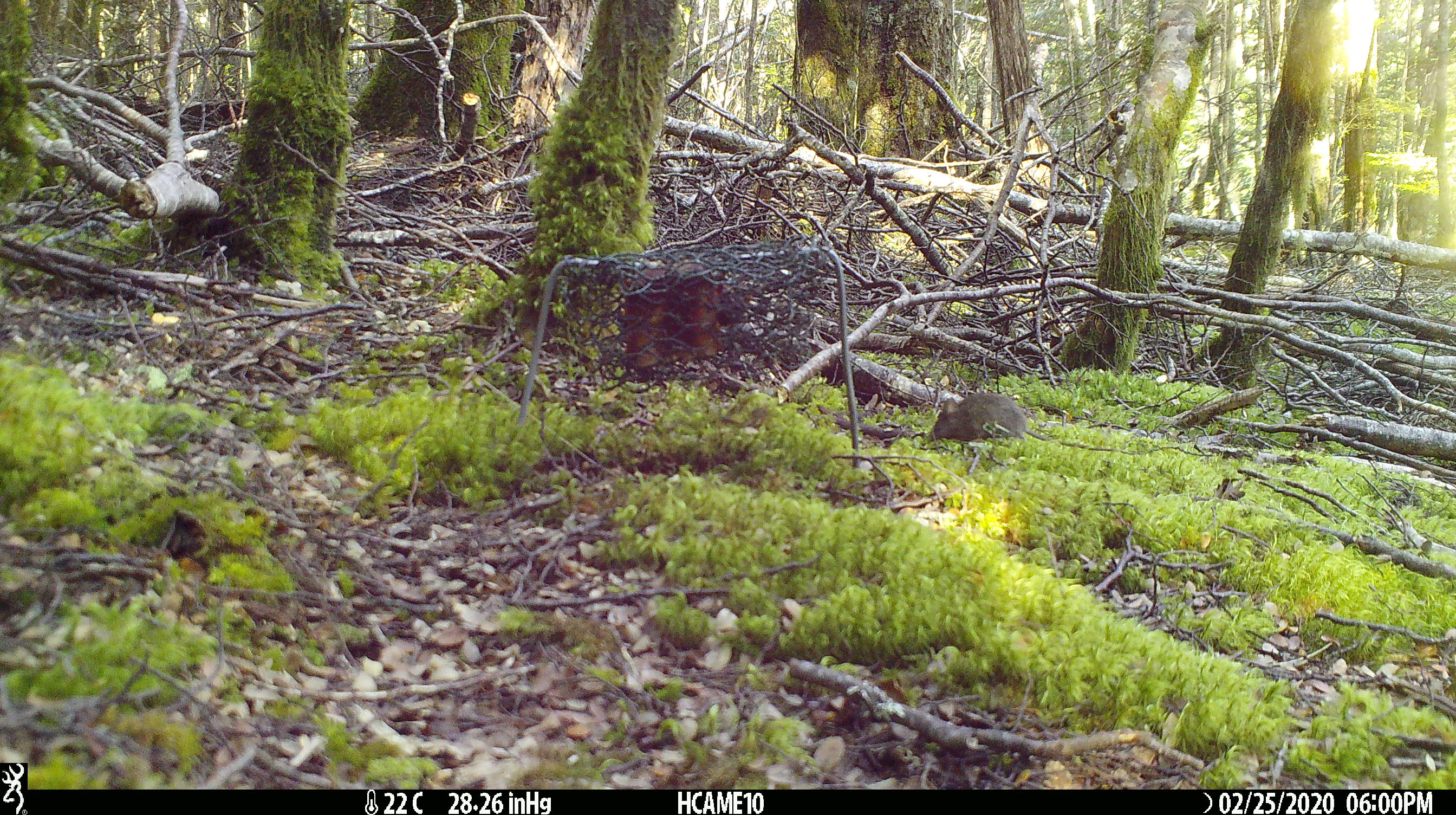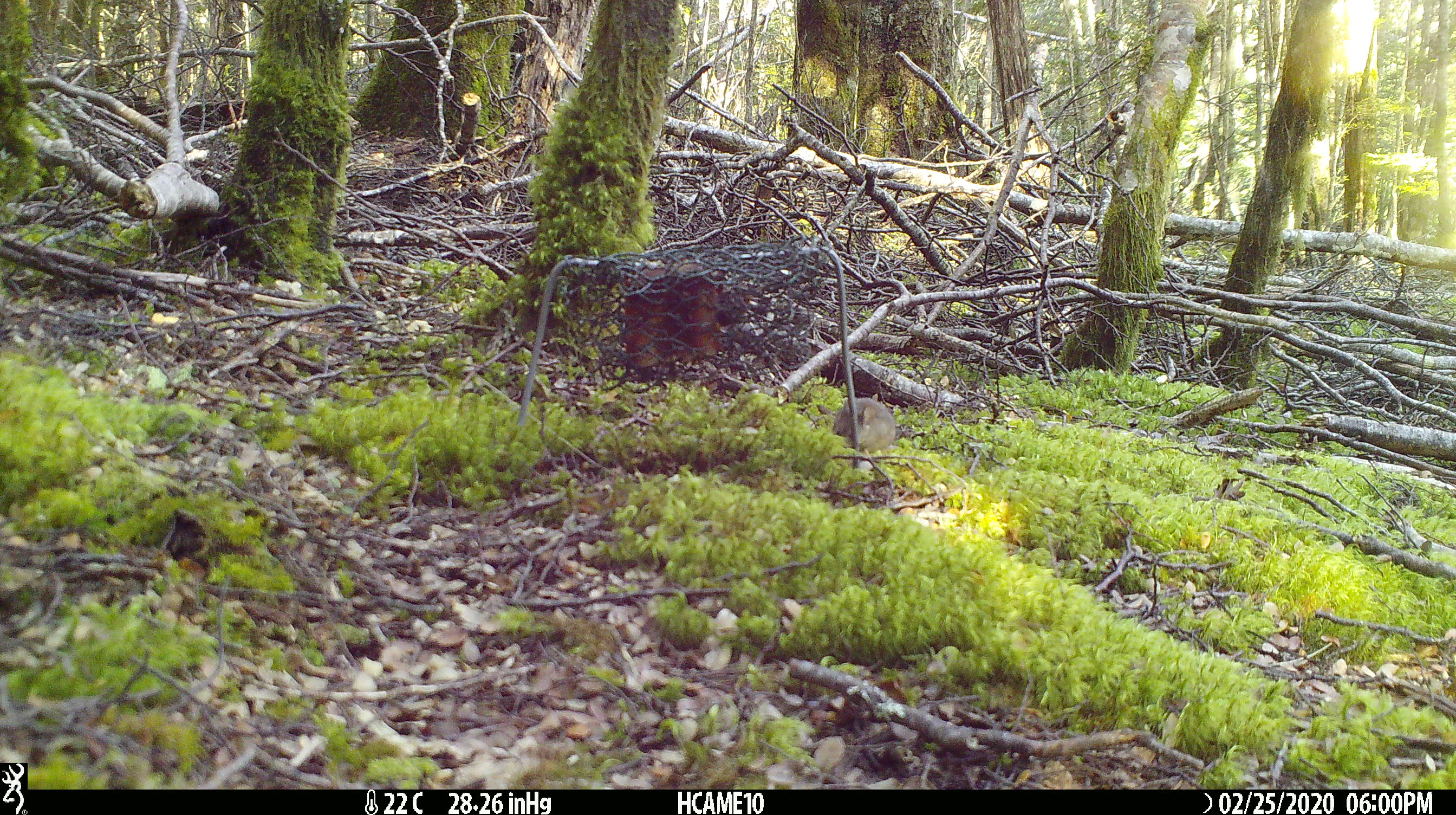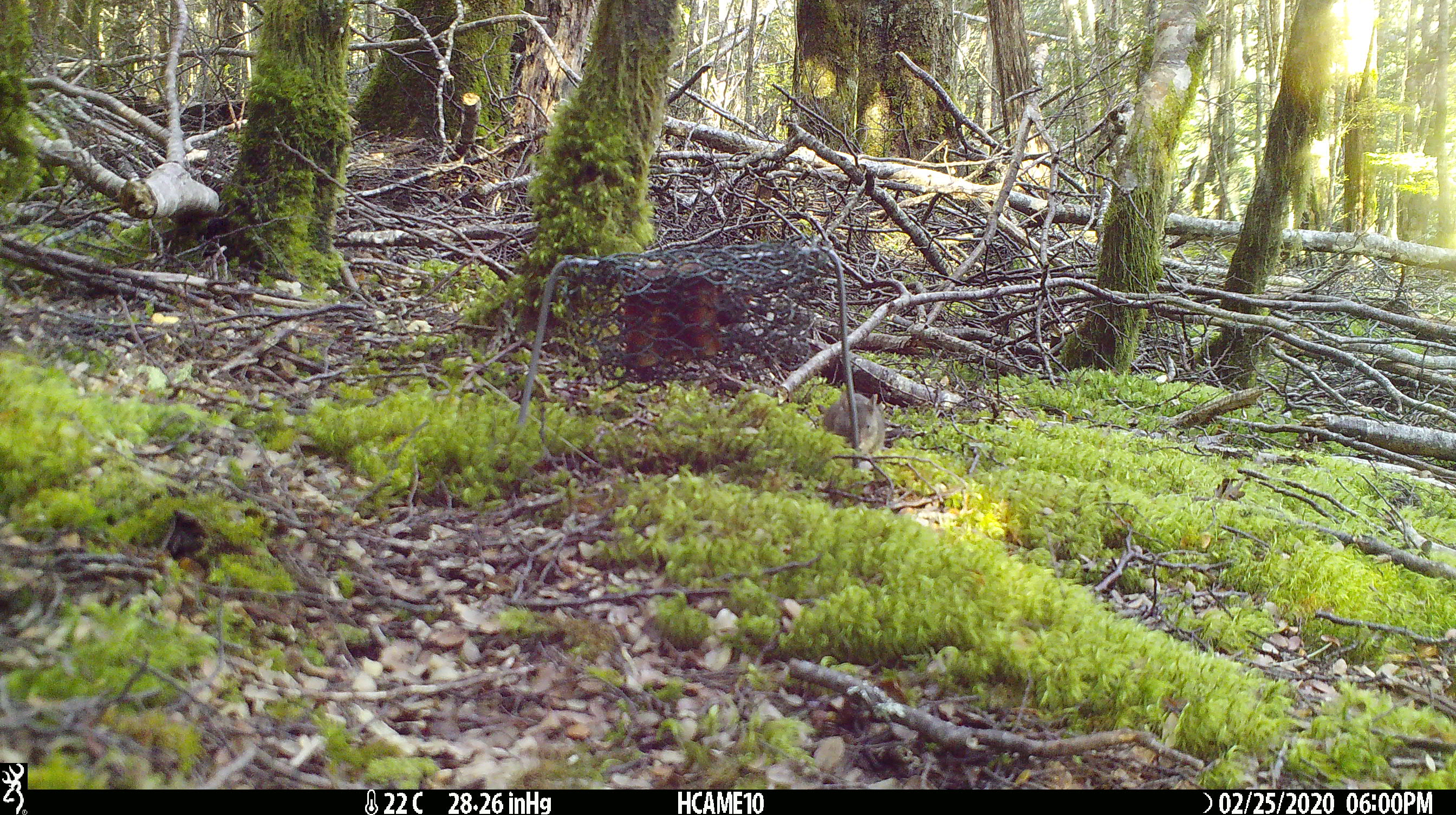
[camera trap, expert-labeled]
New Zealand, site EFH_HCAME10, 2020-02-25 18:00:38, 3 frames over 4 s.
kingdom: Animalia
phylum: Chordata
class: Mammalia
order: Rodentia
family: Muridae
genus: Mus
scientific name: Mus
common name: mouse